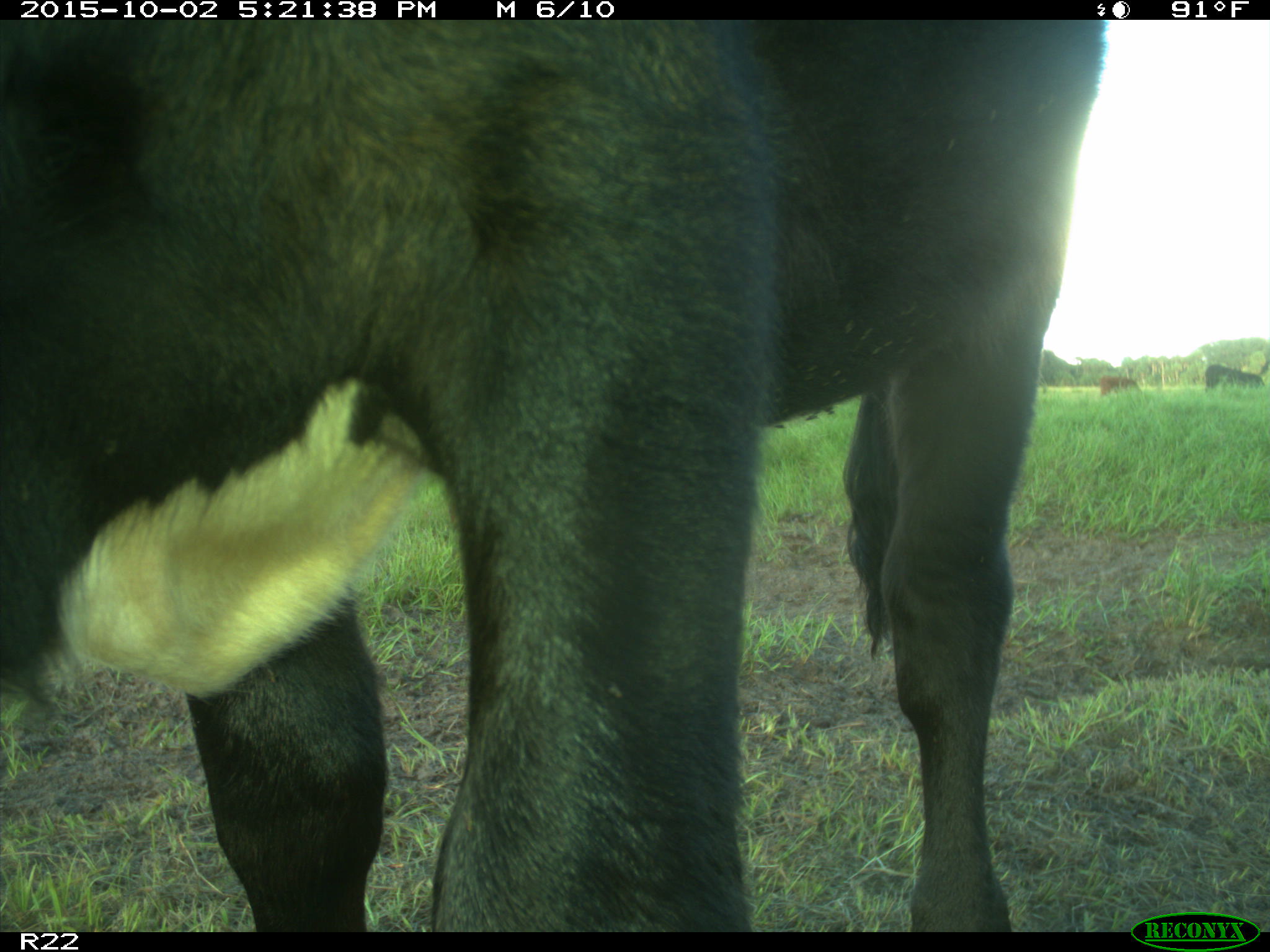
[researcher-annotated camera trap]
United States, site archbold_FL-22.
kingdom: Animalia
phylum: Chordata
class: Mammalia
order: Artiodactyla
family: Bovidae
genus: Bos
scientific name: Bos taurus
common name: domestic cow